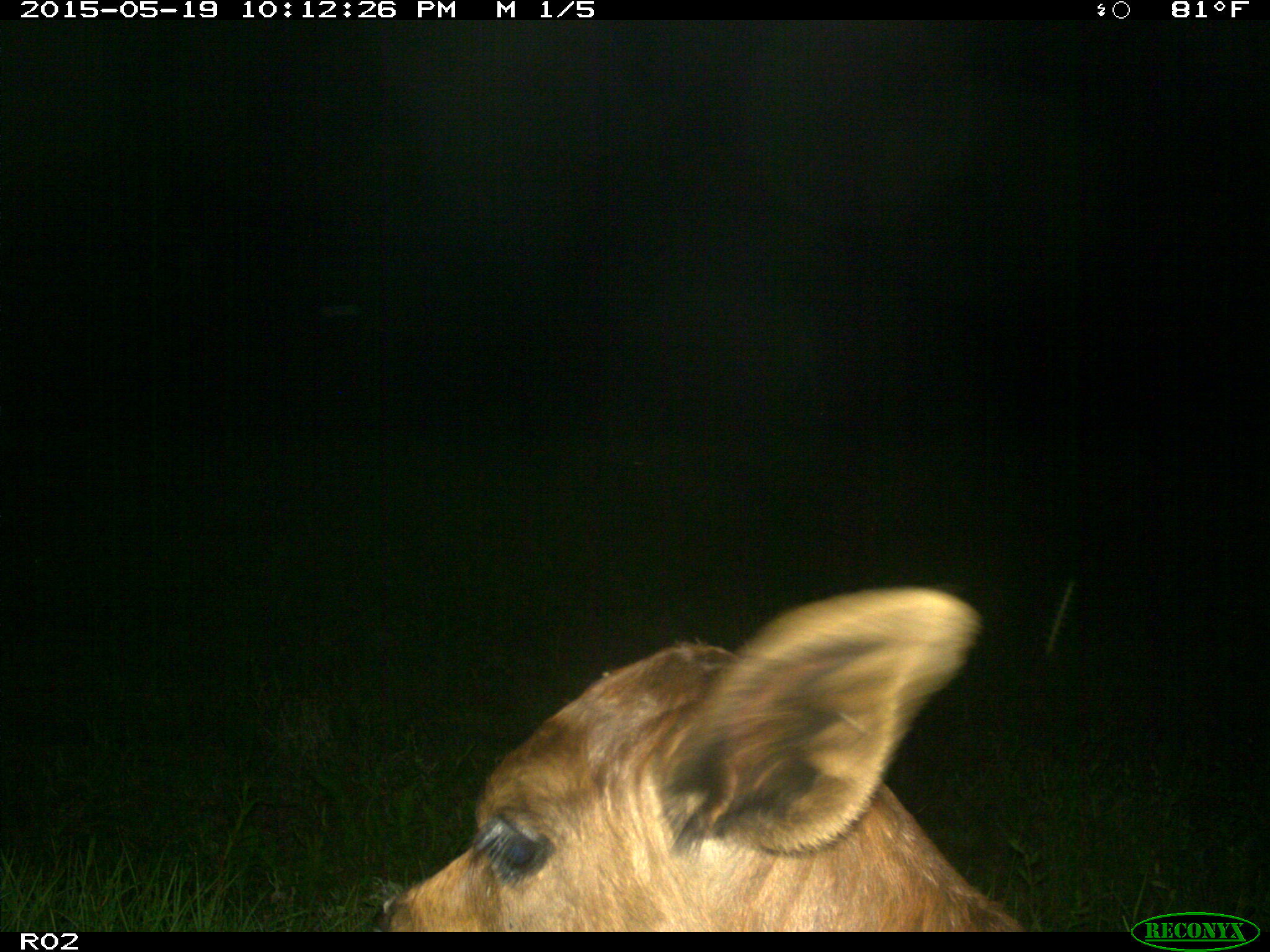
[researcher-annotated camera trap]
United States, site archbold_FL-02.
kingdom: Animalia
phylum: Chordata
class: Mammalia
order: Artiodactyla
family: Bovidae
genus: Bos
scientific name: Bos taurus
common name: domestic cow